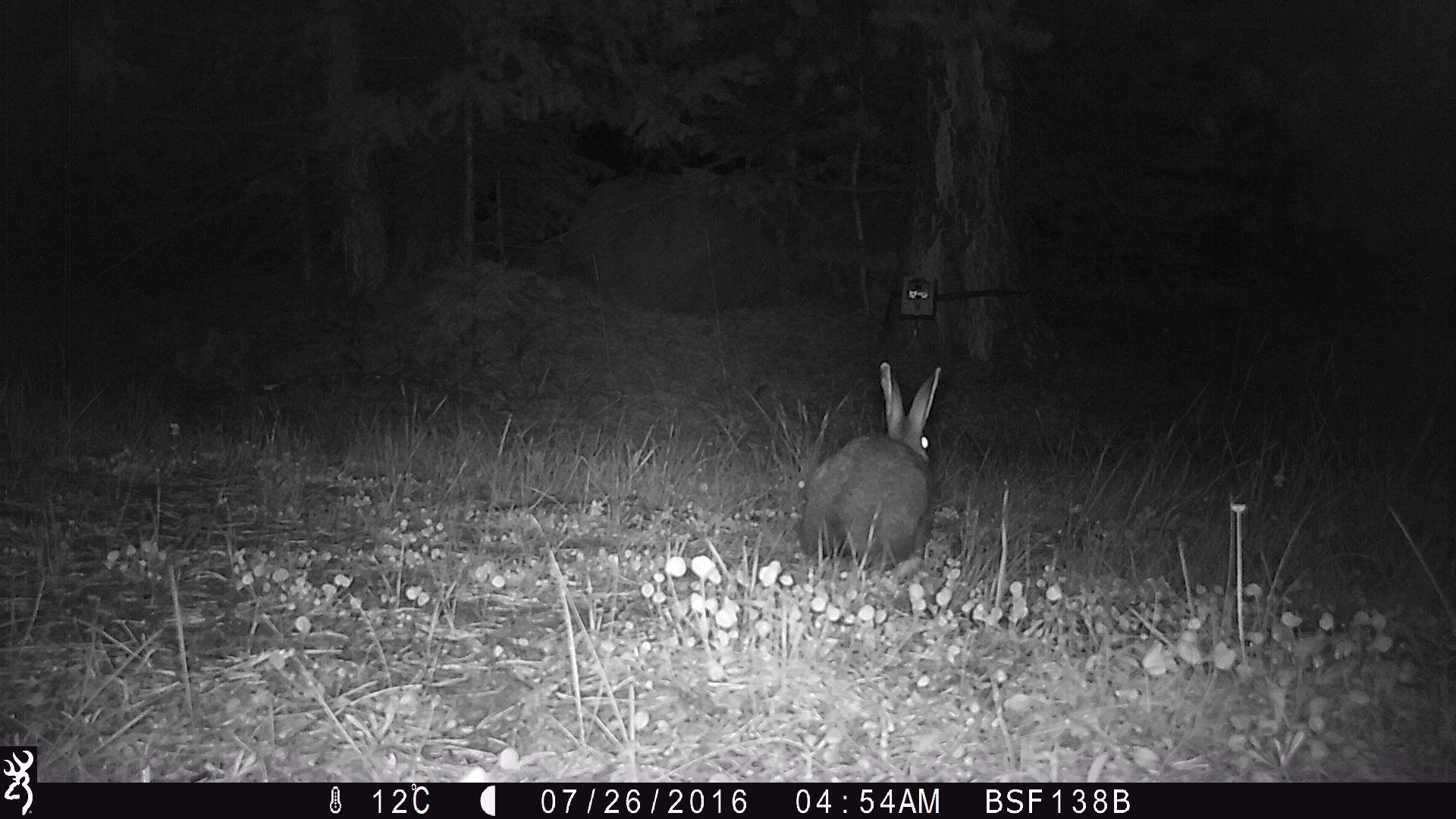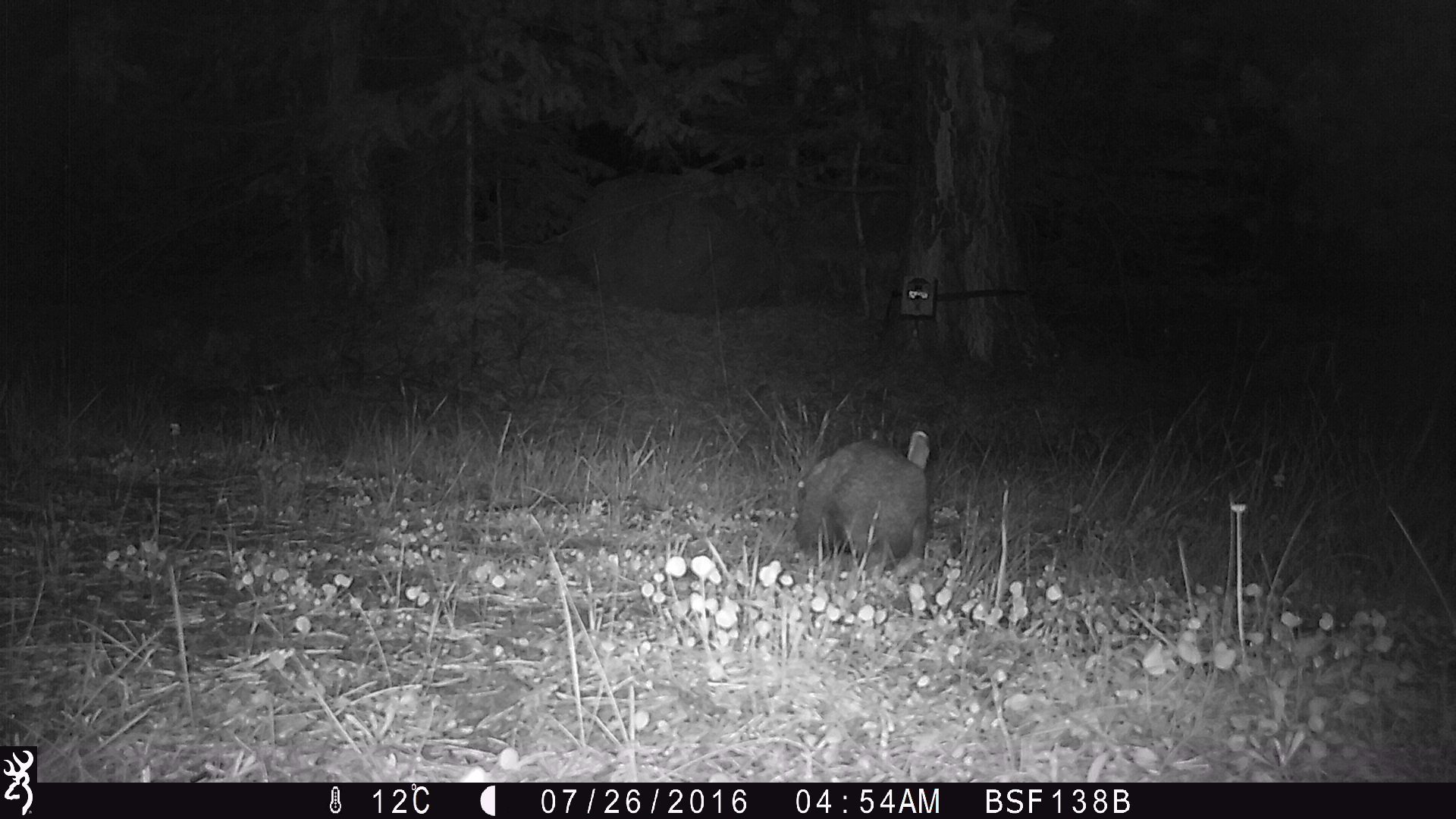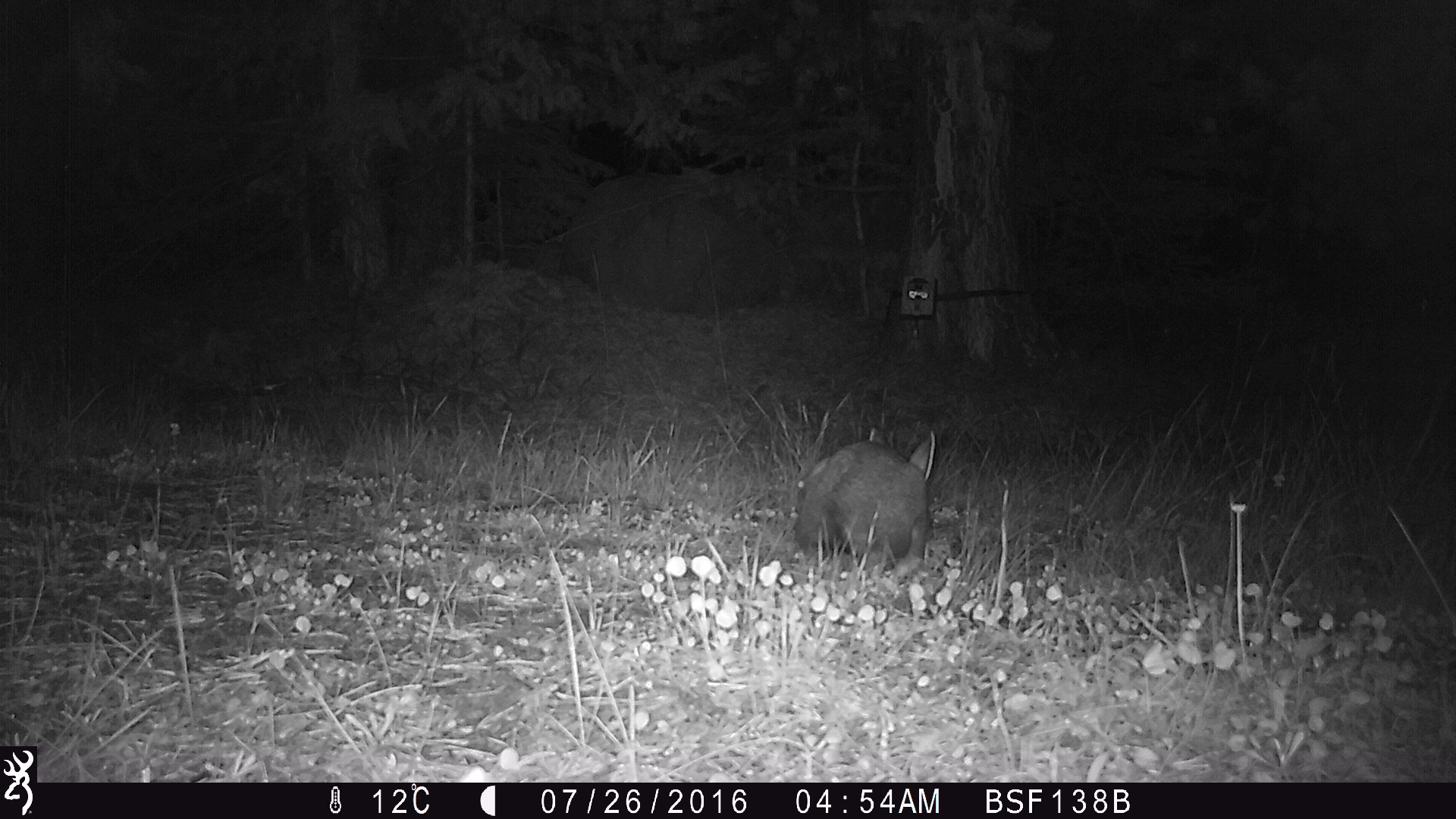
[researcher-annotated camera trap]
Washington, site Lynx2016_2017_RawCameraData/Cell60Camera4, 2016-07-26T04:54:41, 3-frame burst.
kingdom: Animalia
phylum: Chordata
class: Mammalia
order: Lagomorpha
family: Leporidae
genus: Lepus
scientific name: Lepus americanus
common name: snowshoe hare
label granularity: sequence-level